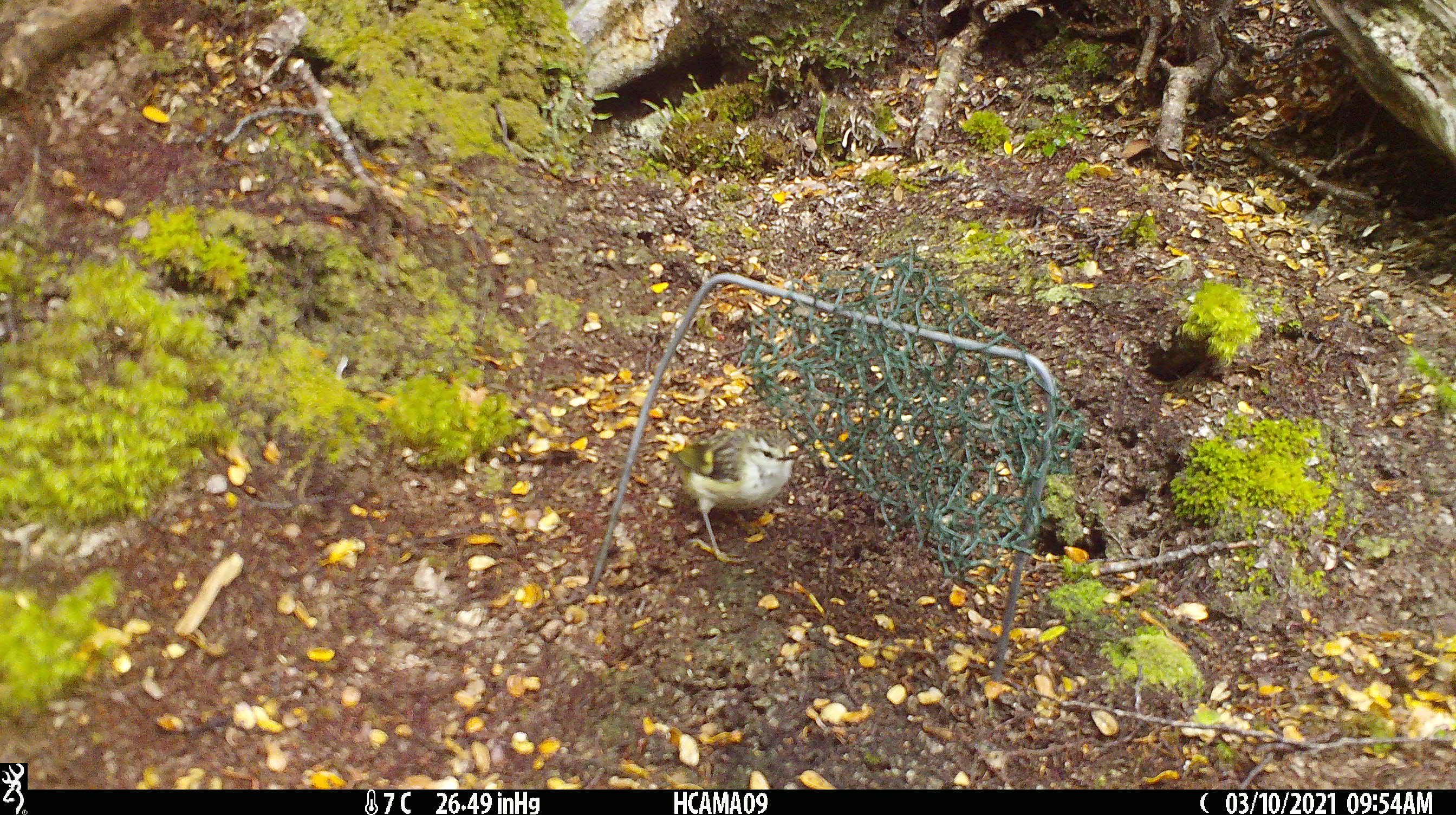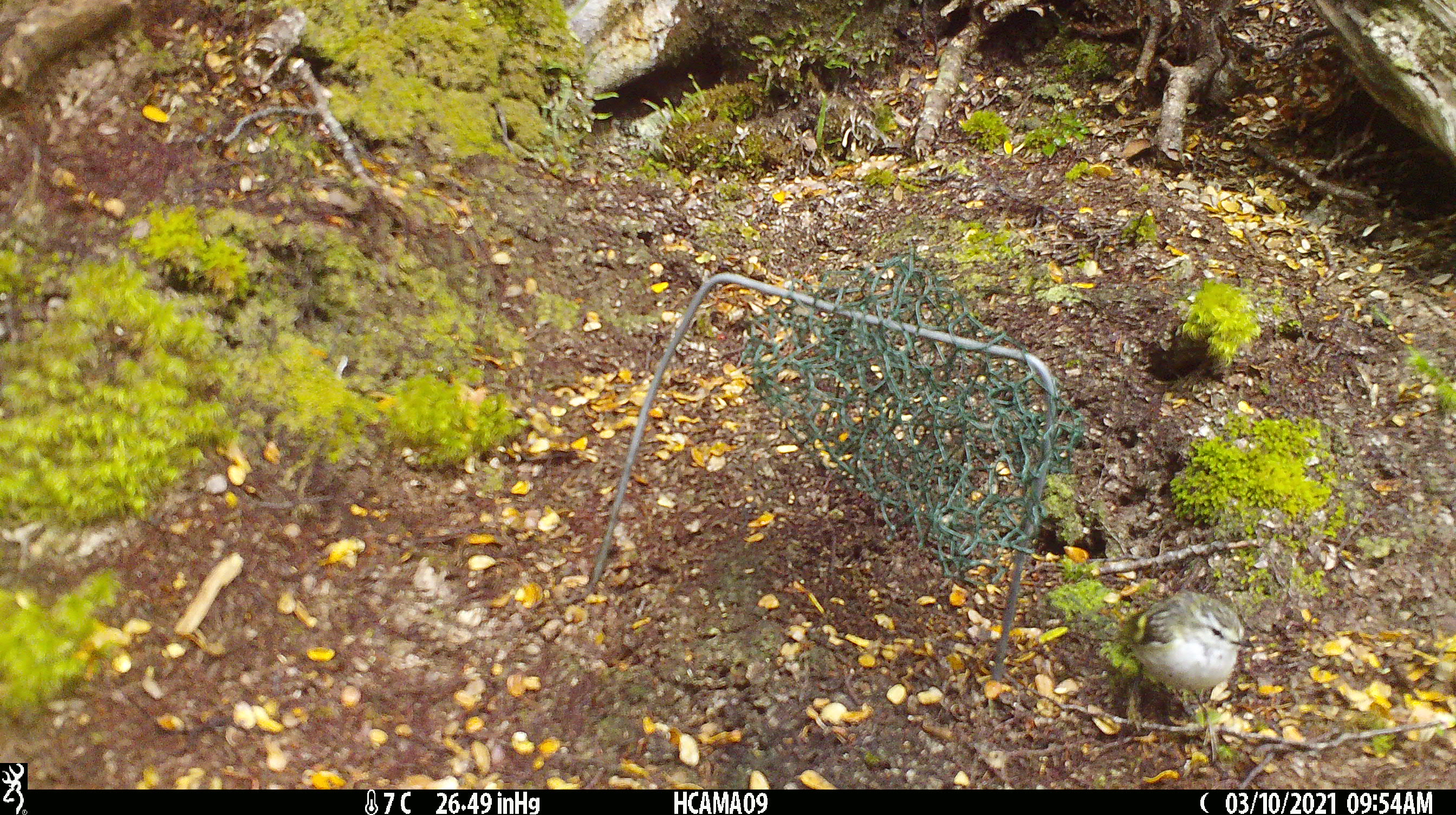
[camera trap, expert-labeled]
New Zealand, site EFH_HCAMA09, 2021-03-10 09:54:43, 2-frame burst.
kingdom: Animalia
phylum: Chordata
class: Aves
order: Passeriformes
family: Acanthisittidae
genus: Acanthisitta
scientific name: Acanthisitta chloris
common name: rifleman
Rifleman (Acanthisitta chloris).